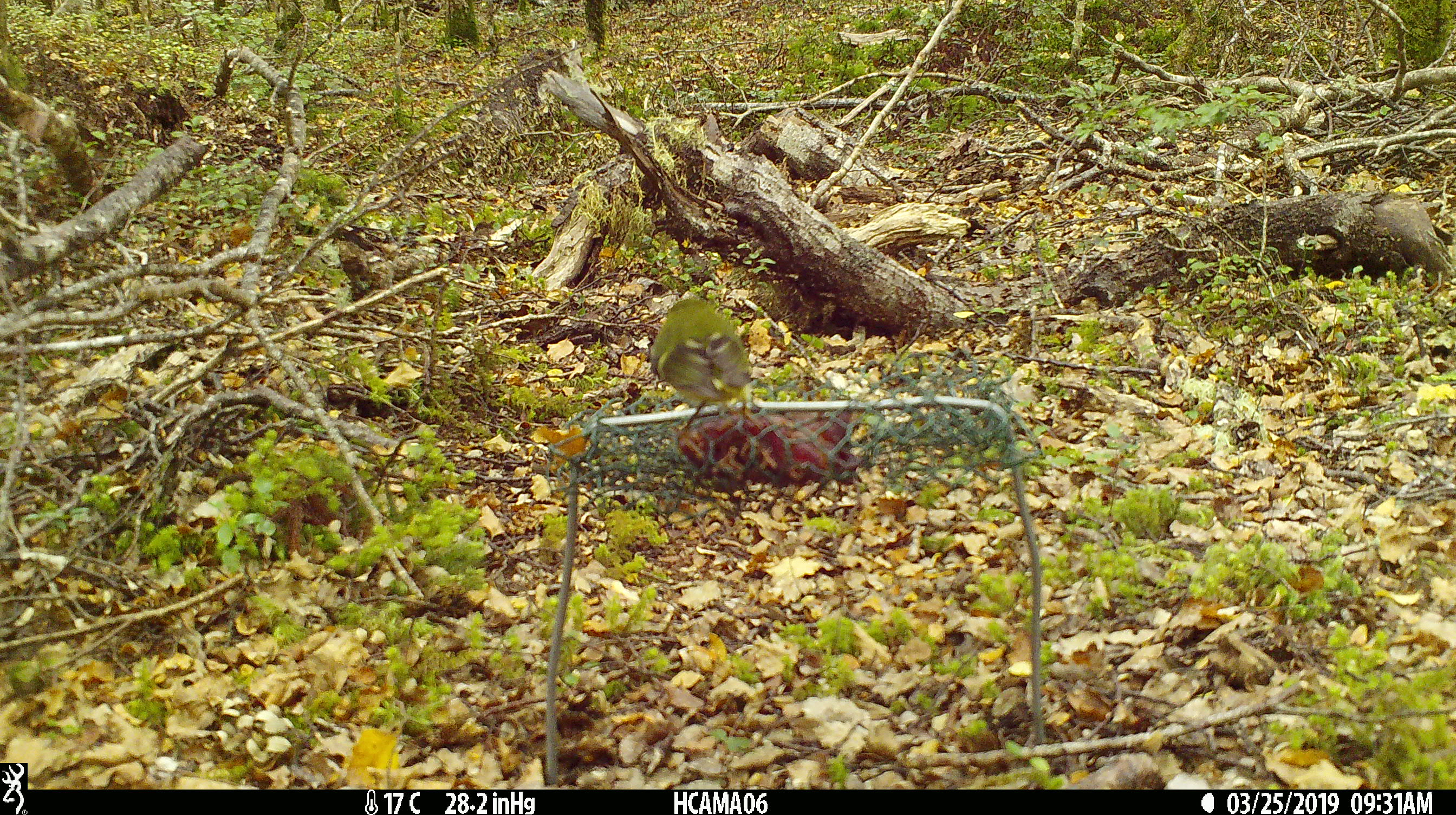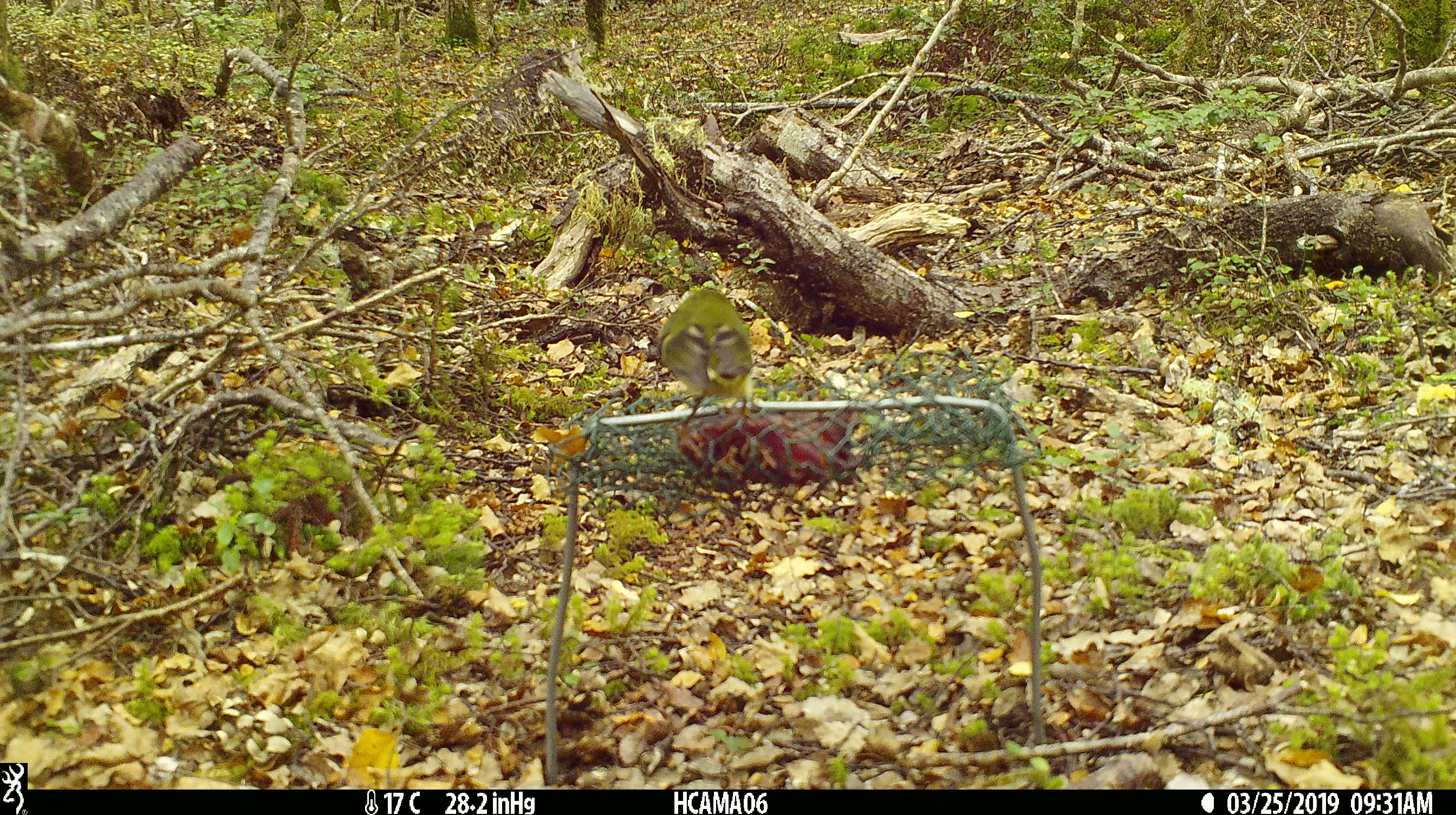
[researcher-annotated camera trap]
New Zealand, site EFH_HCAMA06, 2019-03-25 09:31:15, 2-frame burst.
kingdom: Animalia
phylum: Chordata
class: Aves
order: Passeriformes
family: Acanthisittidae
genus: Acanthisitta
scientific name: Acanthisitta chloris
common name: rifleman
Rifleman (Acanthisitta chloris).